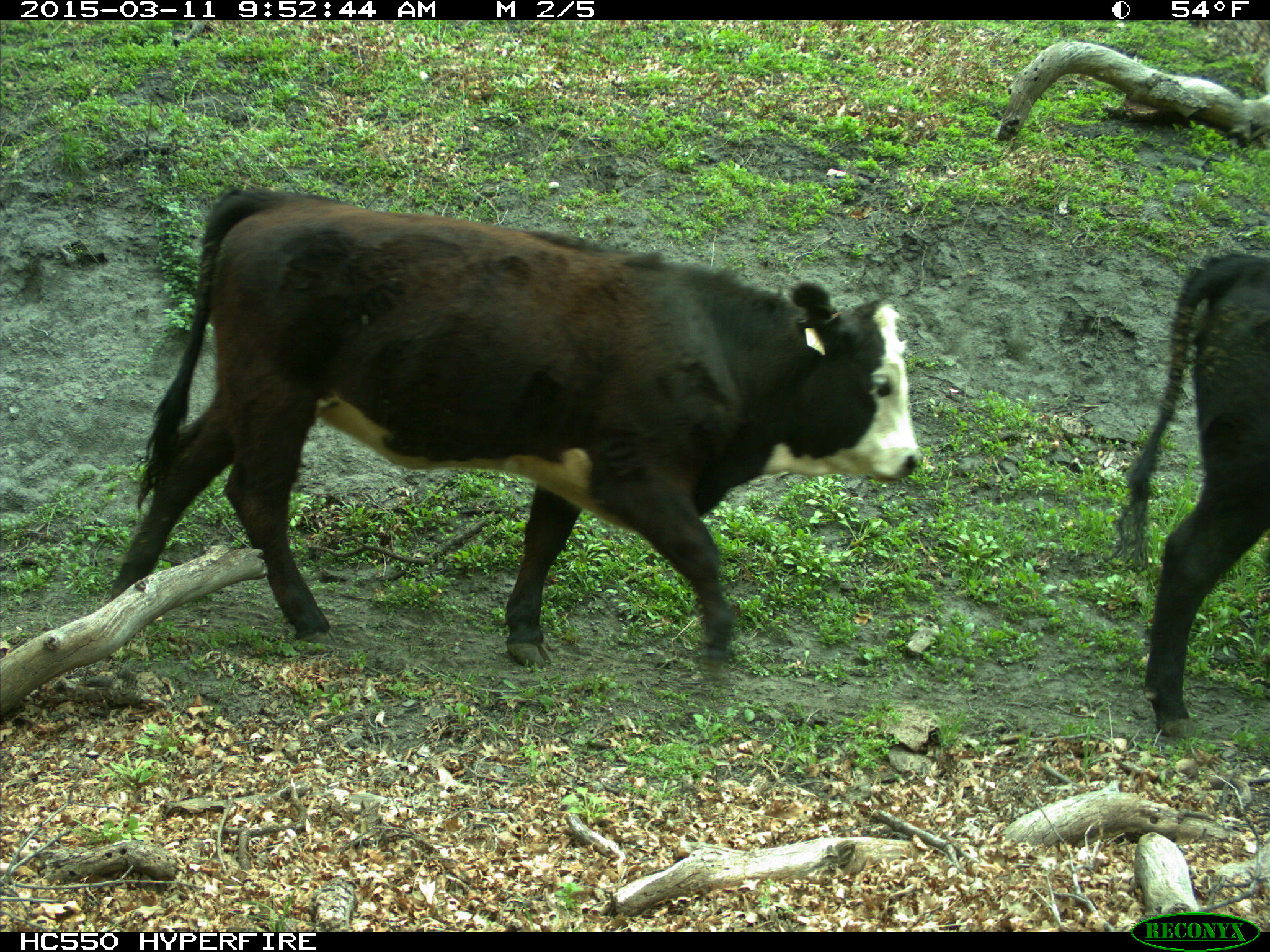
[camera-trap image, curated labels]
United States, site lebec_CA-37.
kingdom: Animalia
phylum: Chordata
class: Mammalia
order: Artiodactyla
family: Bovidae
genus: Bos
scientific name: Bos taurus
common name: domestic cow